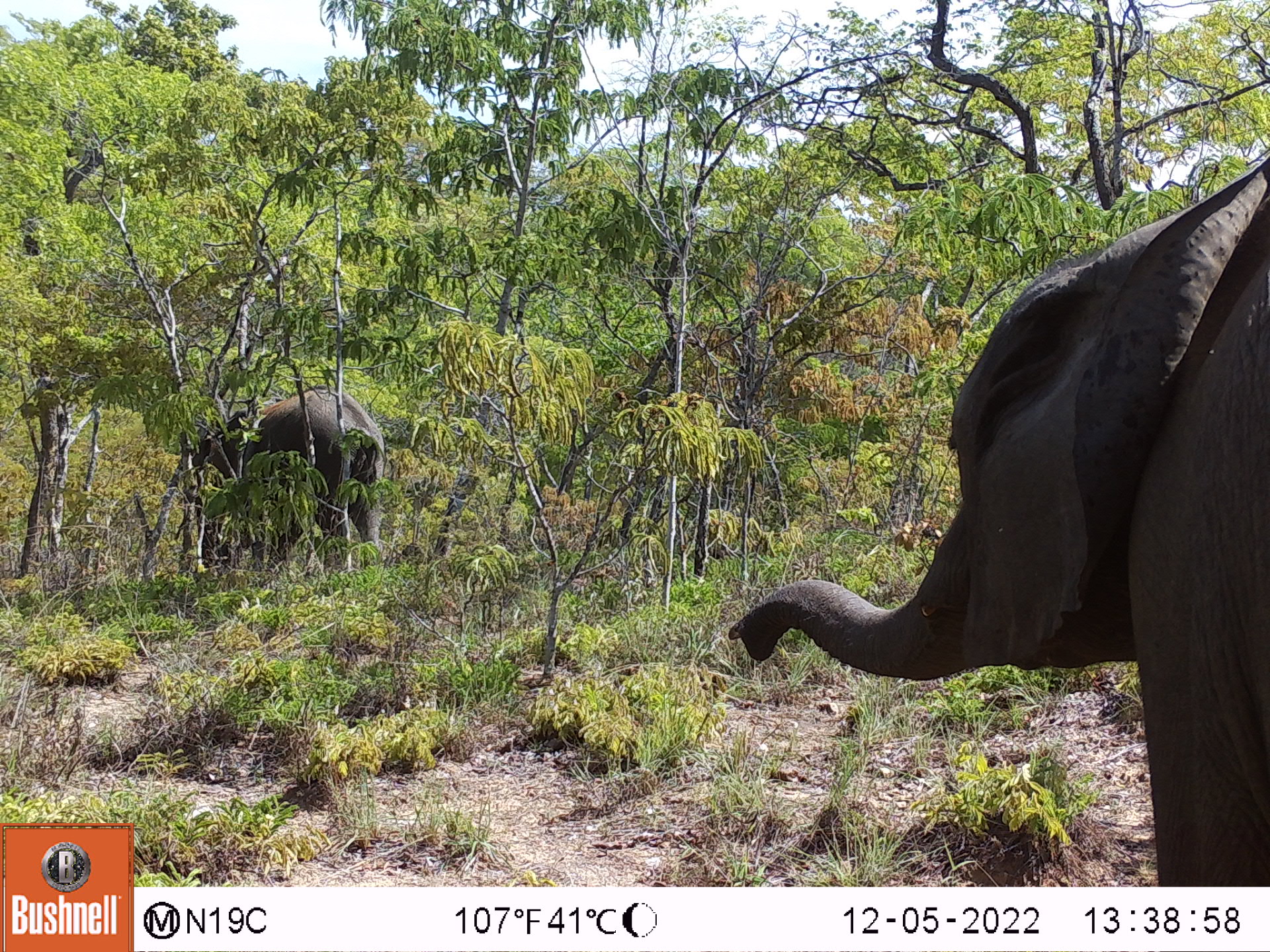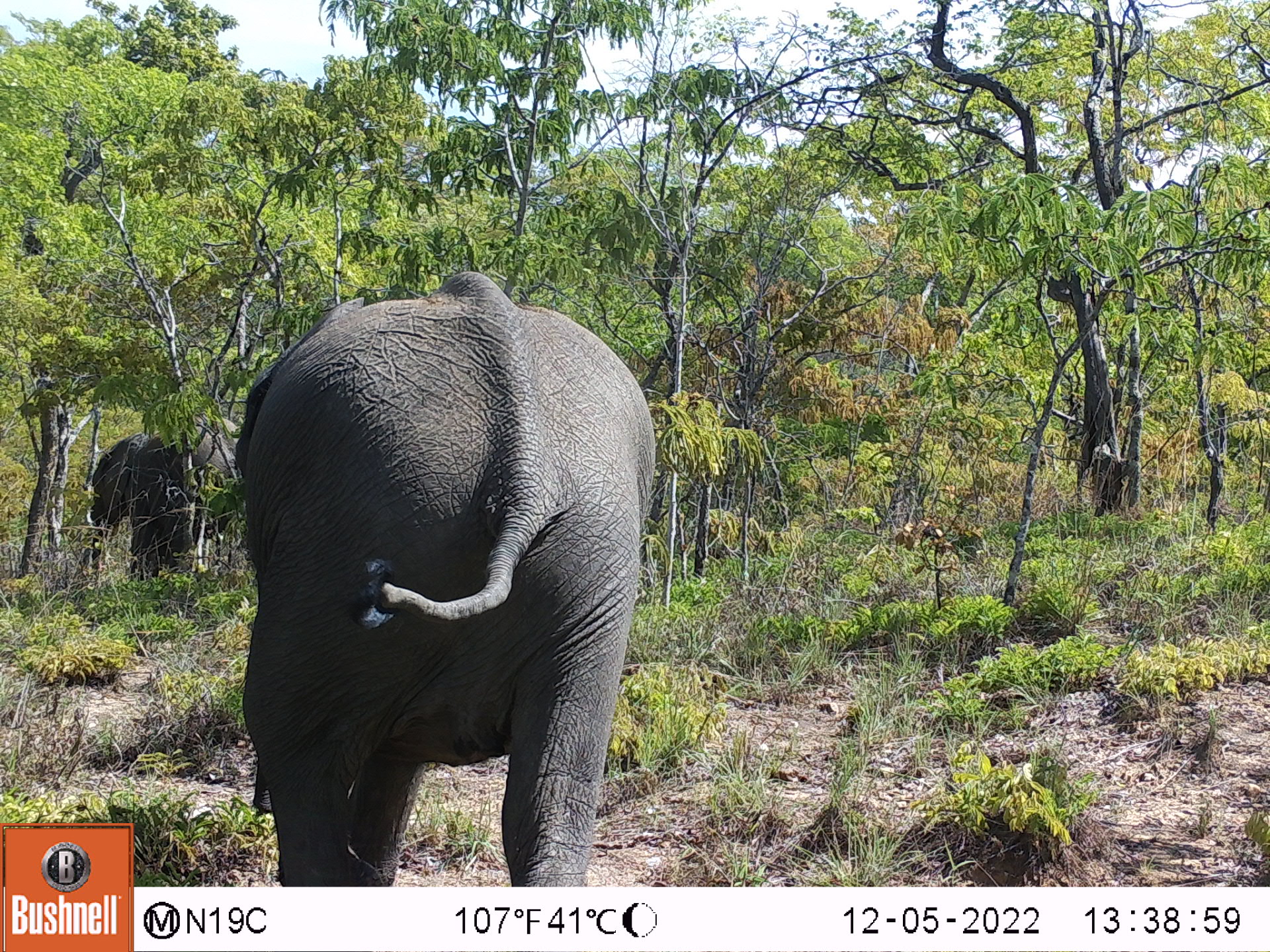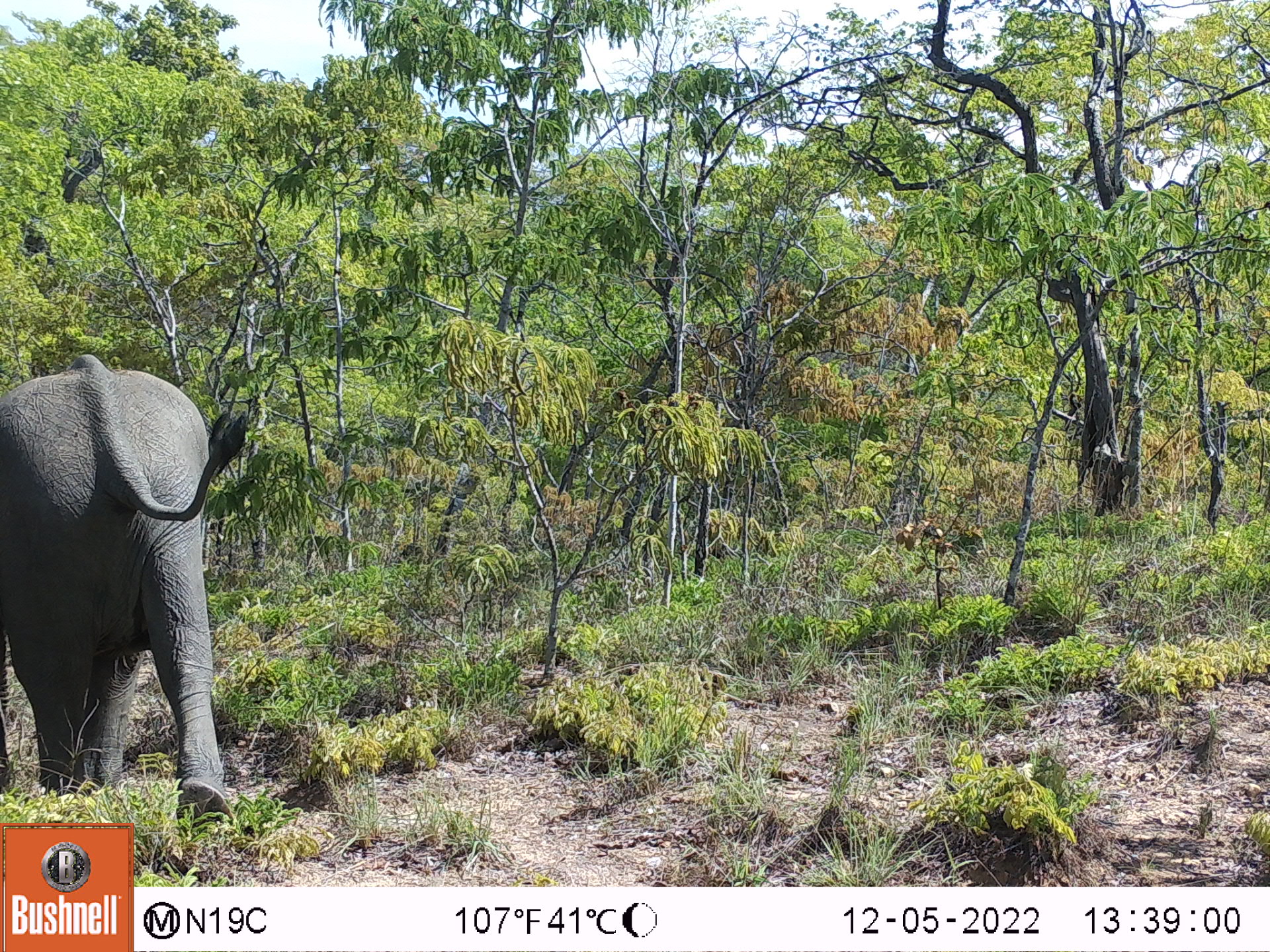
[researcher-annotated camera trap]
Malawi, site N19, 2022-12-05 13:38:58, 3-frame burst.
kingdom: Animalia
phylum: Chordata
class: Mammalia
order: Proboscidea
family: Elephantidae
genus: Loxodonta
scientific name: Loxodonta africana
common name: african savanna elephant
African savanna elephant (Loxodonta africana), count 2.